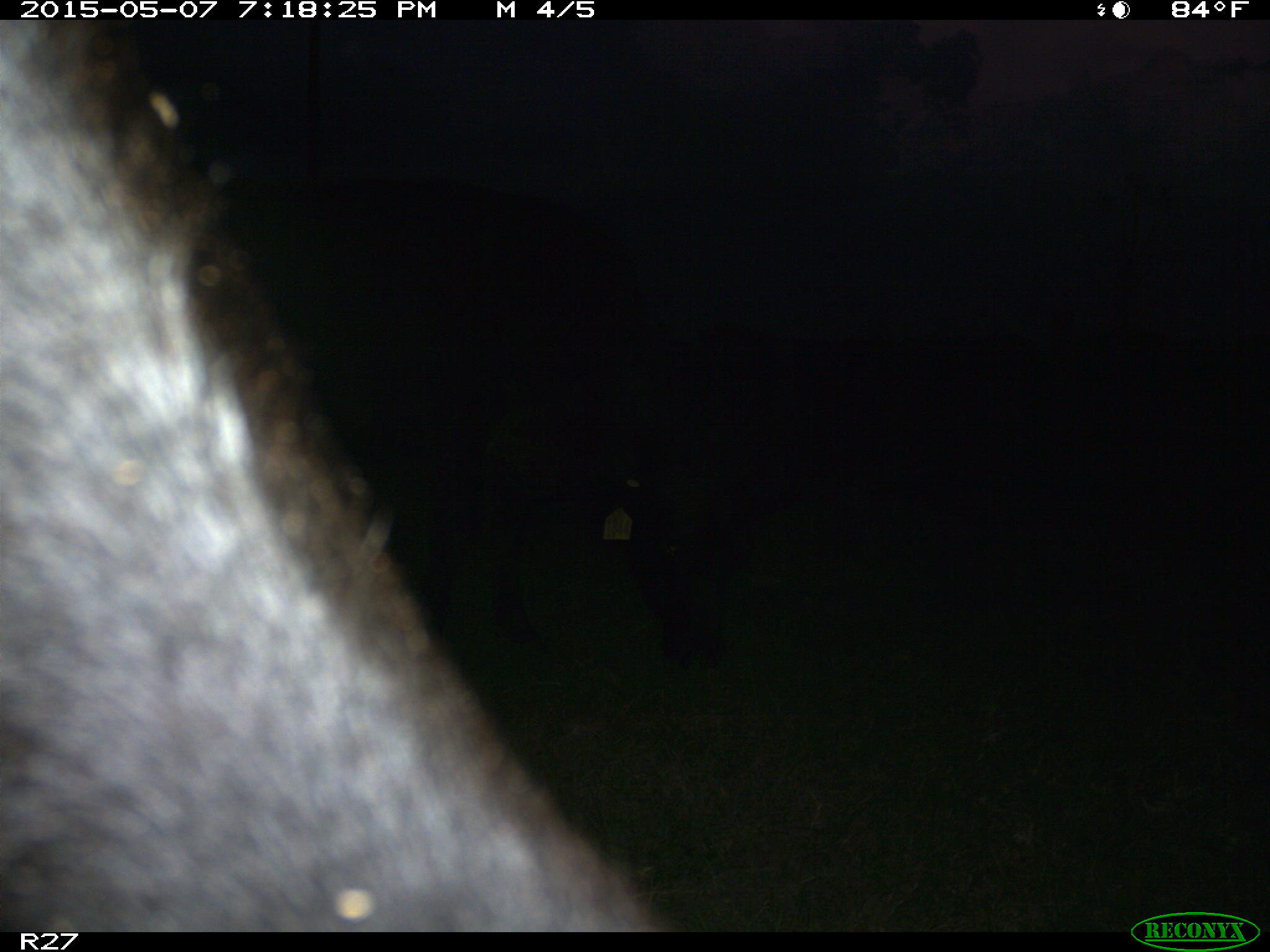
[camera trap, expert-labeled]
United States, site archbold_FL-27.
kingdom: Animalia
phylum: Chordata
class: Mammalia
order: Artiodactyla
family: Bovidae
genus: Bos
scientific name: Bos taurus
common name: domestic cow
Bos taurus (domestic cow).